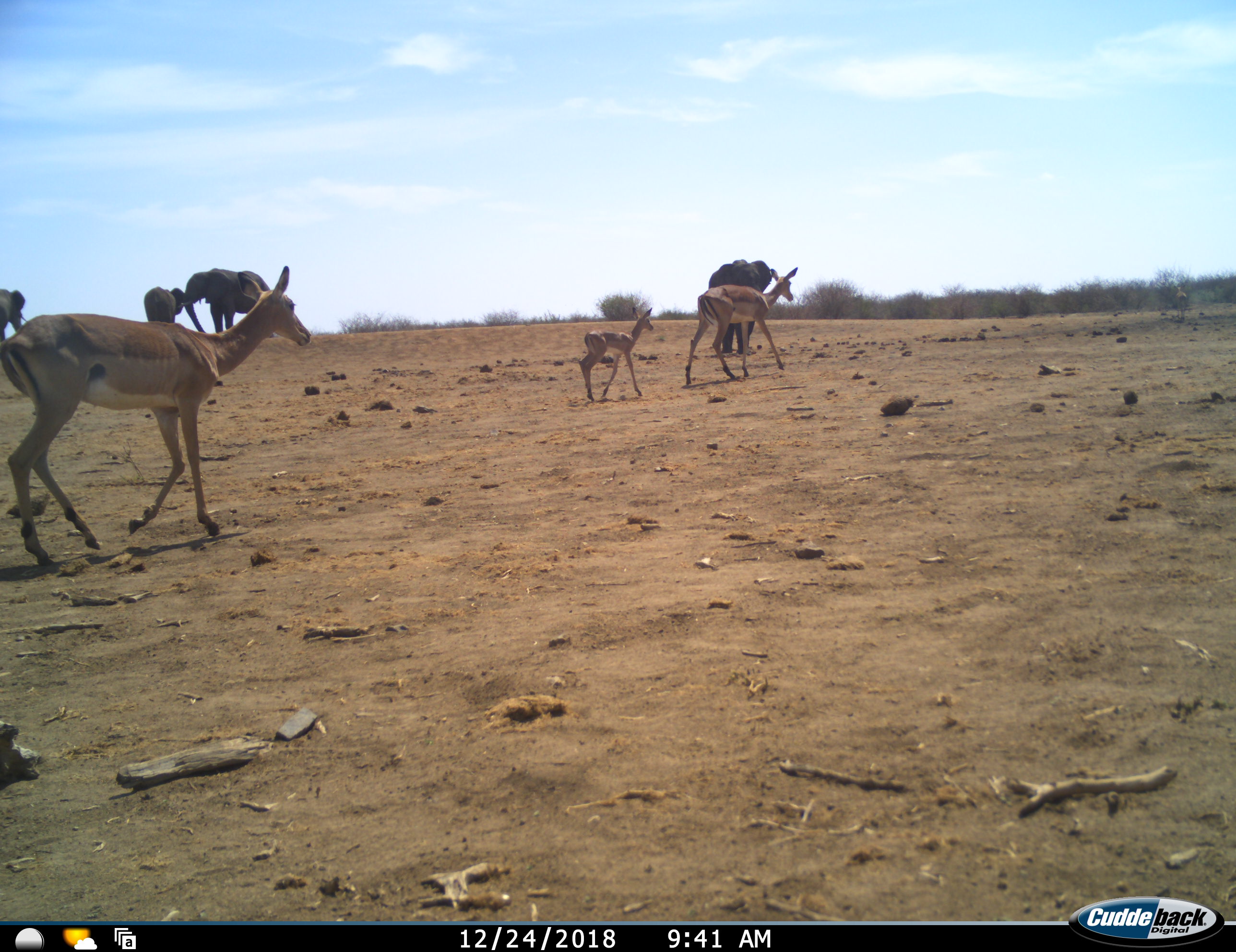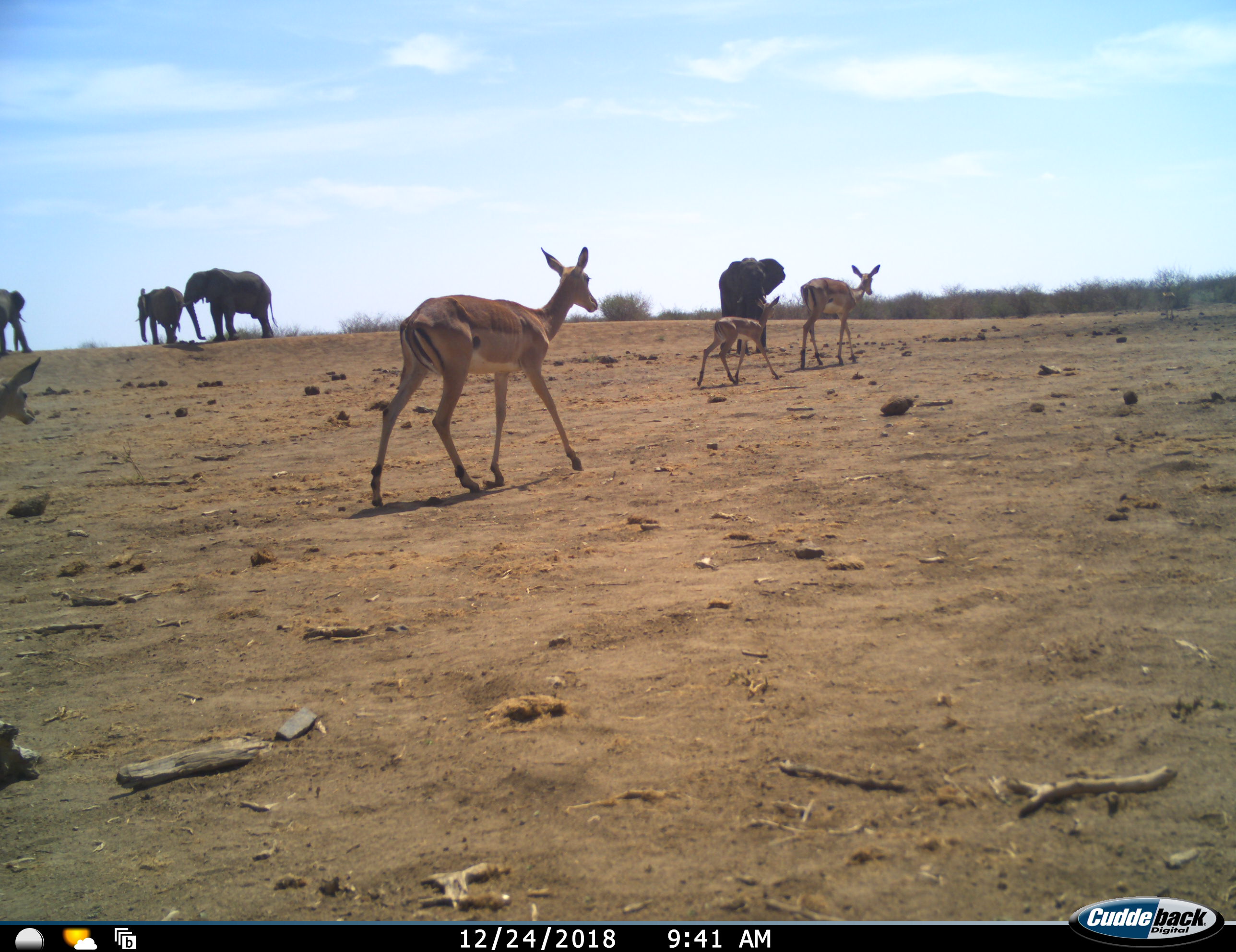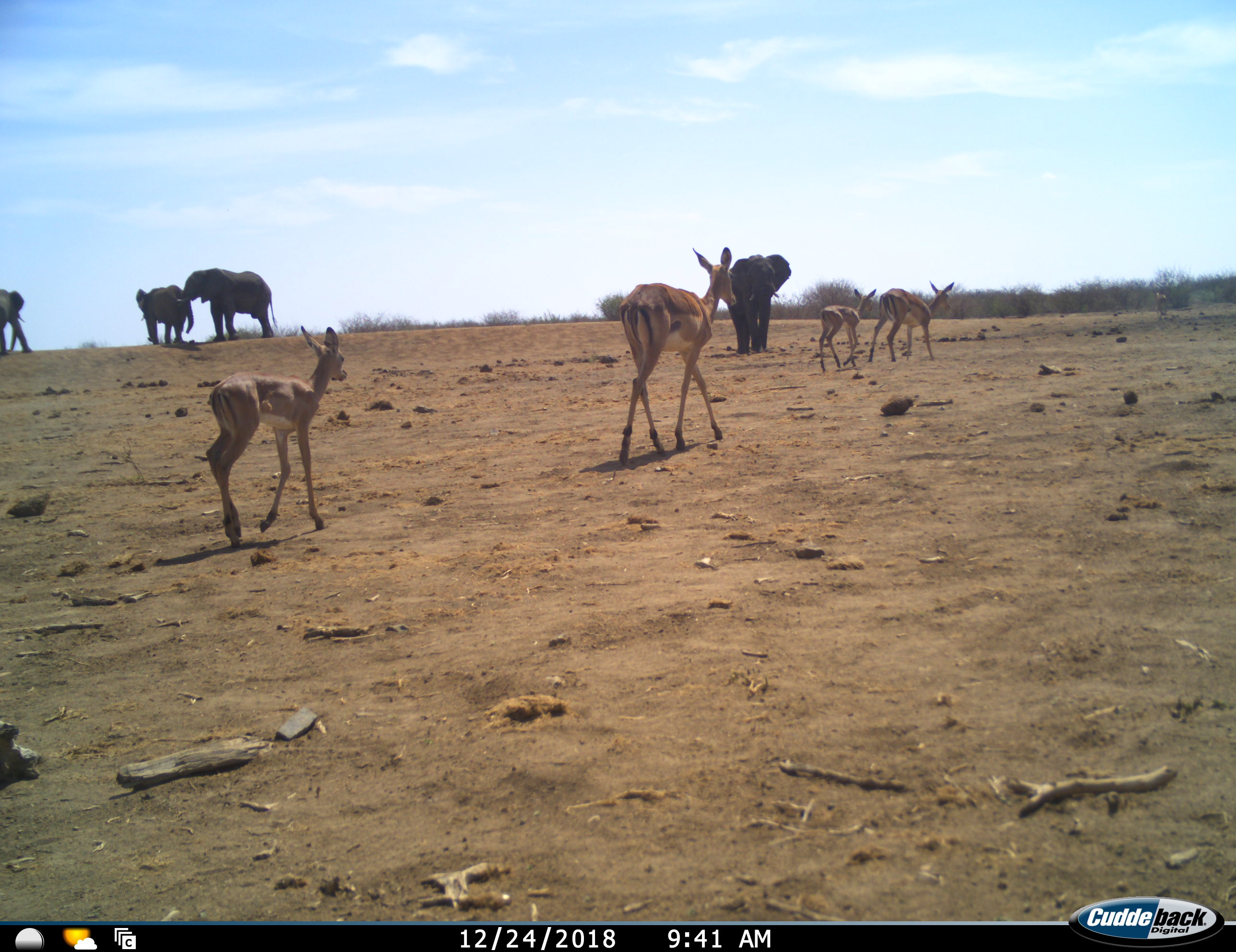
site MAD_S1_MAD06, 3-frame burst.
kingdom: Animalia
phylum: Chordata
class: Mammalia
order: Proboscidea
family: Elephantidae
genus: Loxodonta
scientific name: Loxodonta africana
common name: african bush elephant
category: elephant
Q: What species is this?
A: Elephant (african bush elephant) (Loxodonta africana).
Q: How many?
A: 4.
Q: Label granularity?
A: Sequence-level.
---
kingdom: Animalia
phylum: Chordata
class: Mammalia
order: Artiodactyla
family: Bovidae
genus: Aepyceros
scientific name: Aepyceros melampus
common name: impala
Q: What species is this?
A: Impala (Aepyceros melampus).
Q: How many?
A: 4.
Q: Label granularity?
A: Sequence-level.